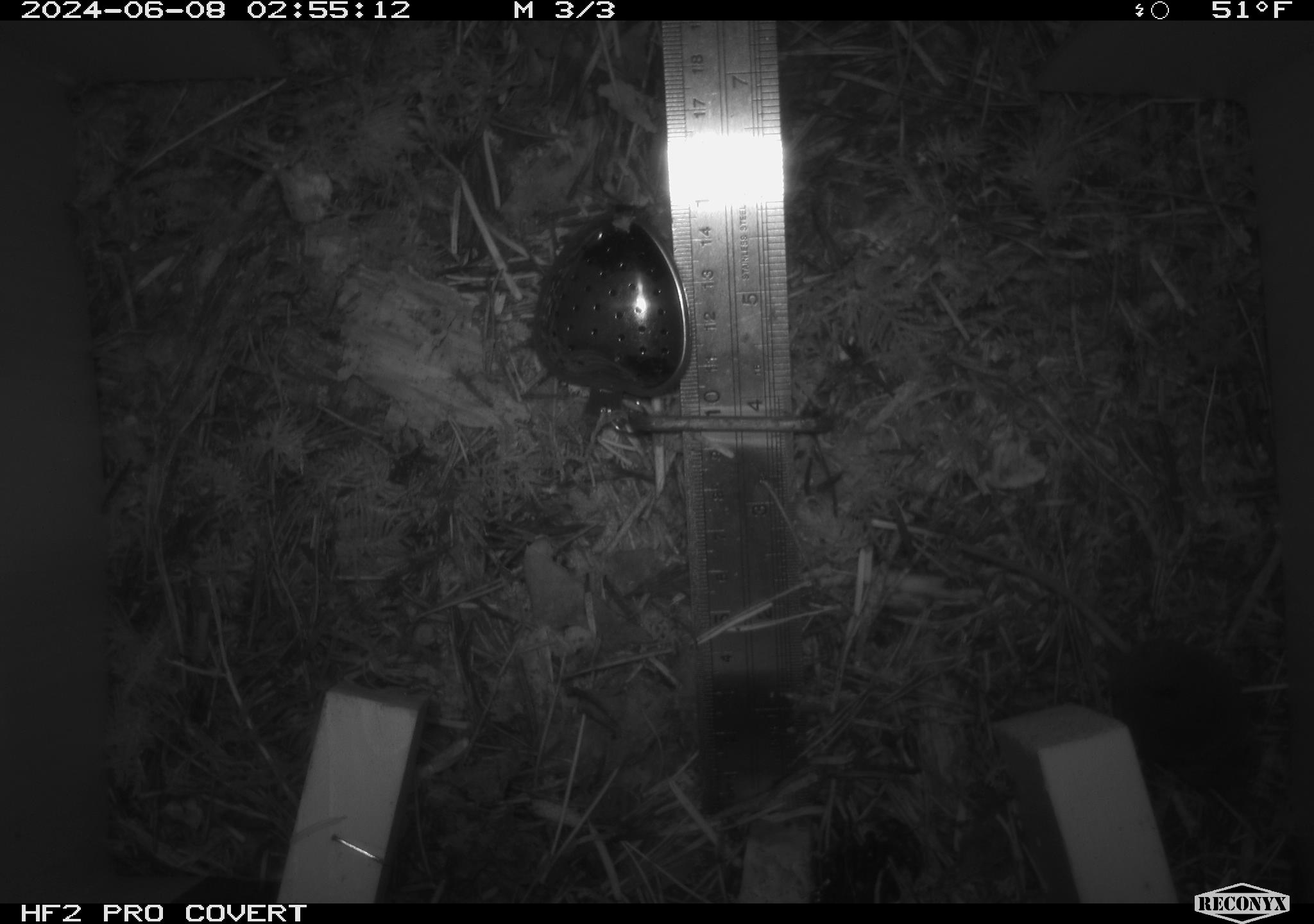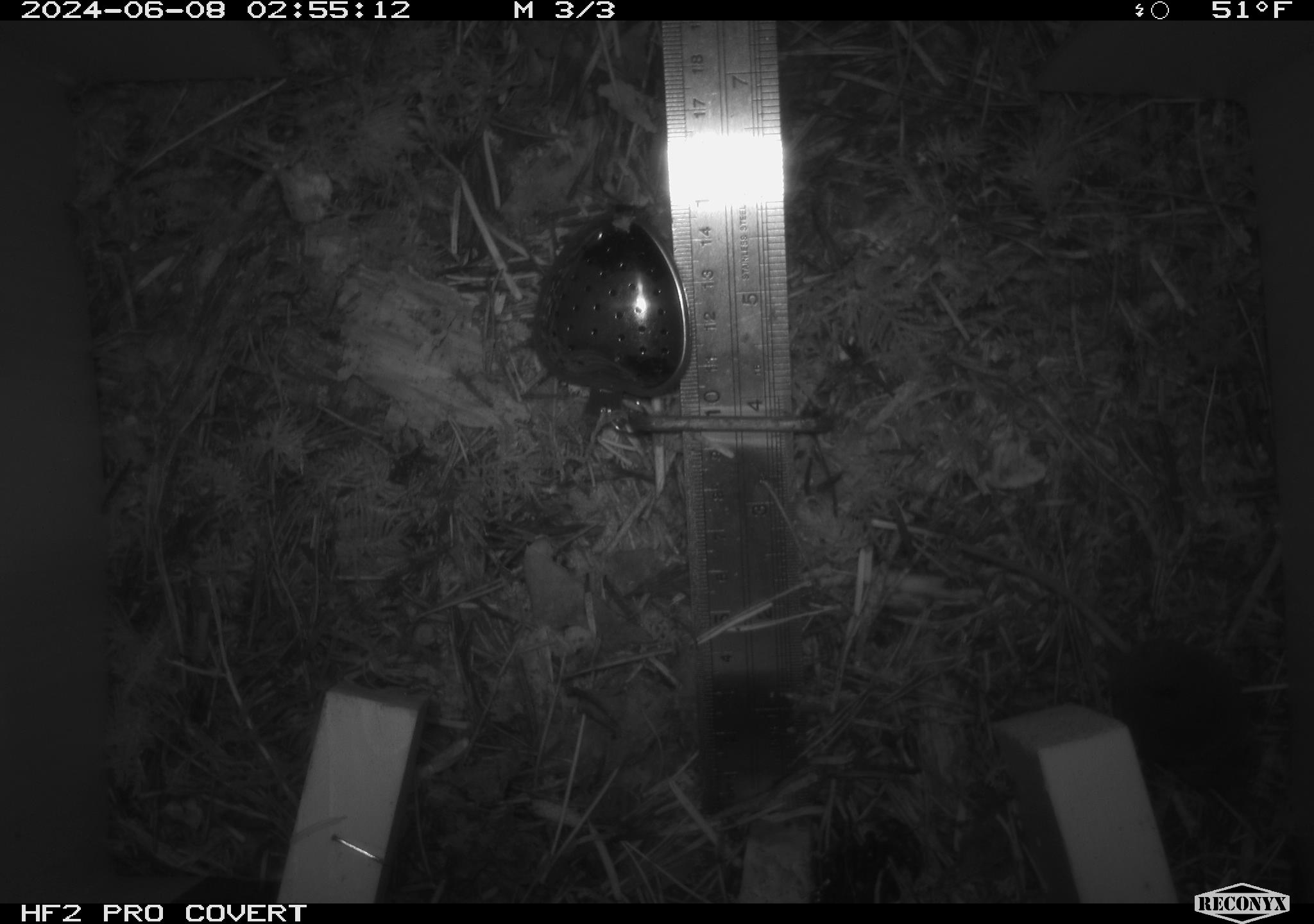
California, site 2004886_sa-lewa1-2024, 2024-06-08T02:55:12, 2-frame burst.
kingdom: Animalia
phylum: Chordata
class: Mammalia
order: Eulipotyphla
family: Soricidae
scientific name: Soricidae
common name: shrews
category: soricidae family